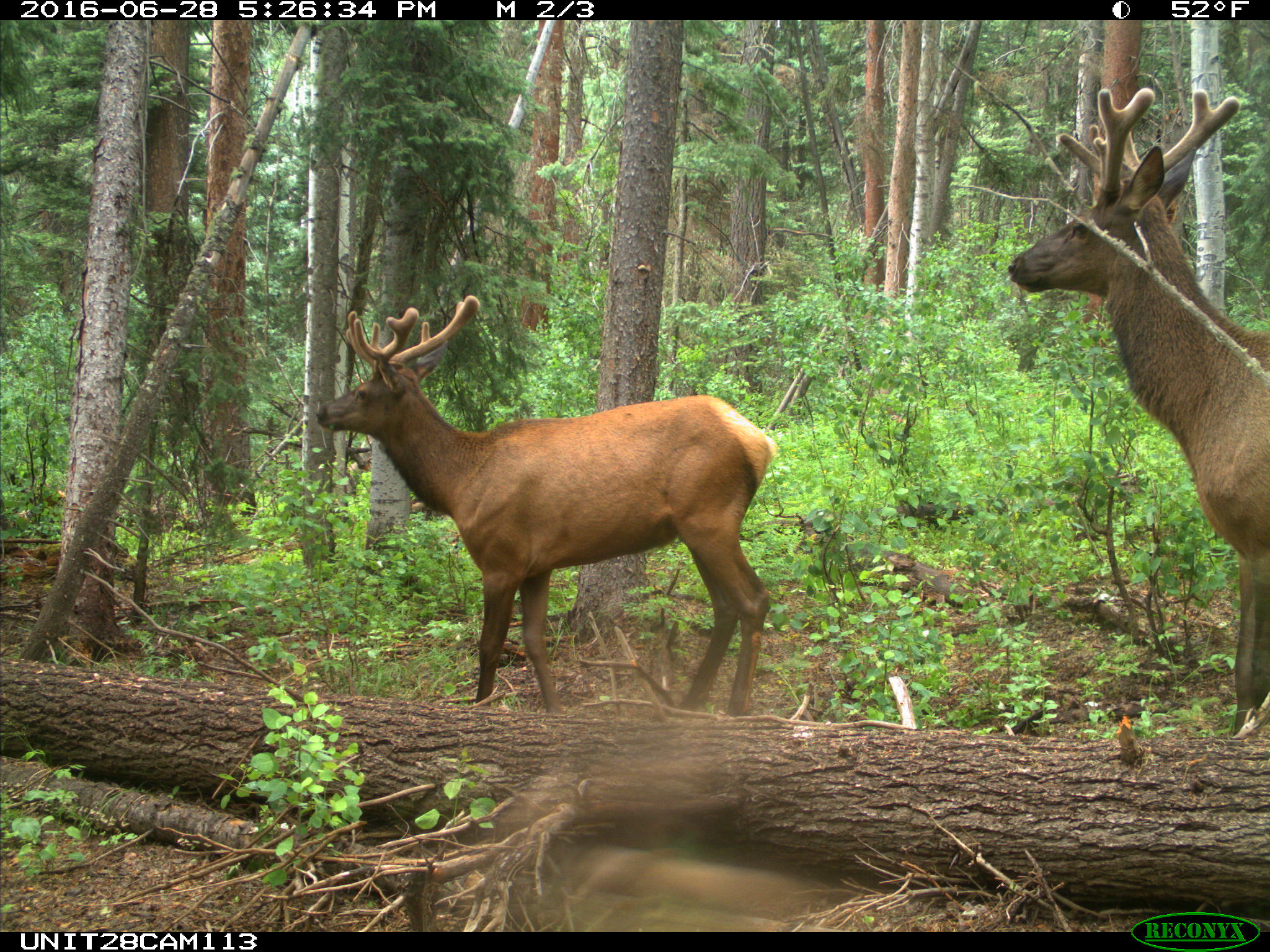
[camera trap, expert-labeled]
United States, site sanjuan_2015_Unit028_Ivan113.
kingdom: Animalia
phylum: Chordata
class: Mammalia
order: Artiodactyla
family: Cervidae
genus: Cervus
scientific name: Cervus elaphus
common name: red deer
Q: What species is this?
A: Cervus elaphus (red deer).